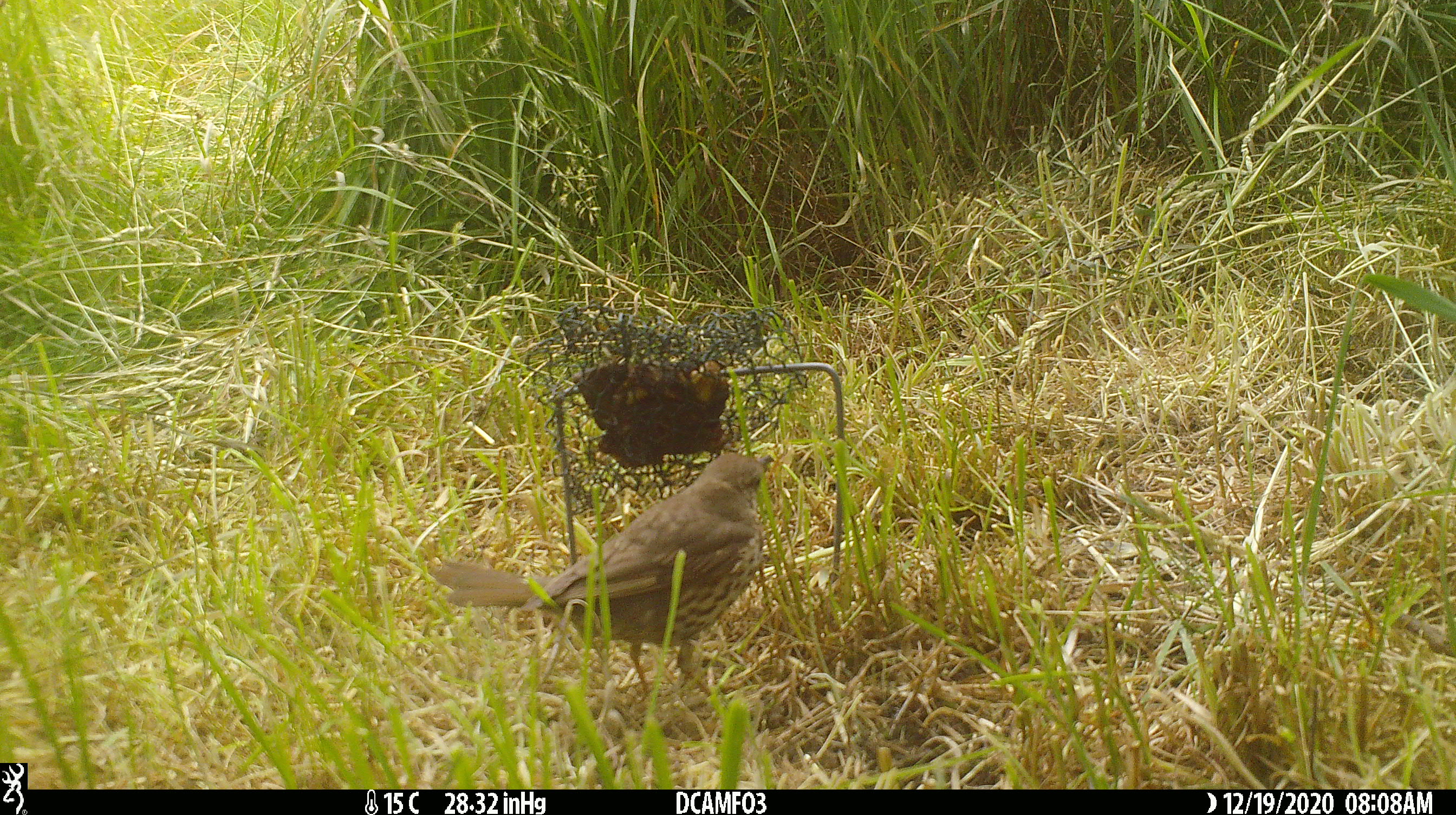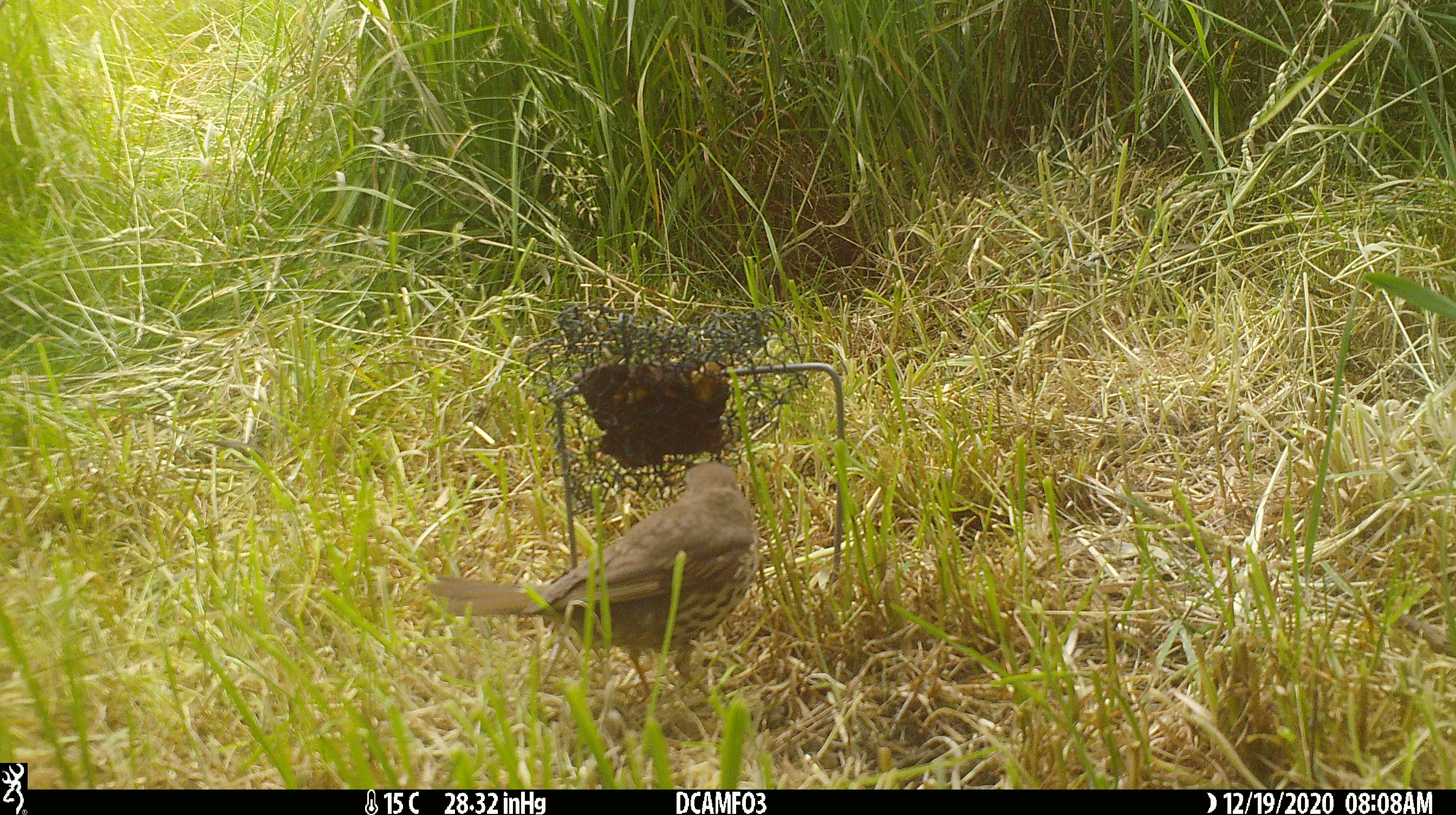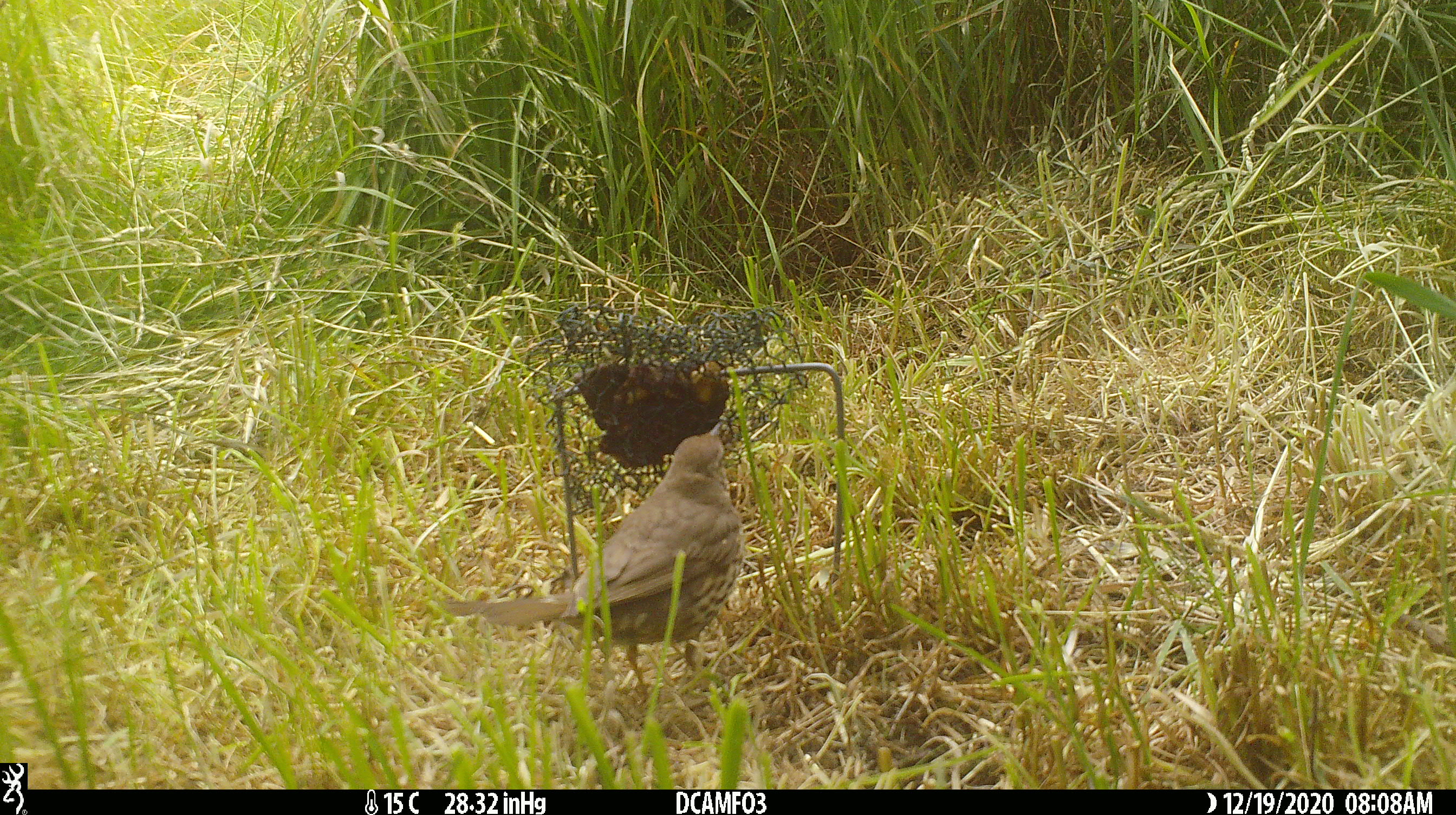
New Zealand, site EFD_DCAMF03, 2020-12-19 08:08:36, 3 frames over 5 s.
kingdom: Animalia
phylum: Chordata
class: Aves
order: Passeriformes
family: Turdidae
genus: Turdus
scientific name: Turdus philomelos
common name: song thrush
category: thrush